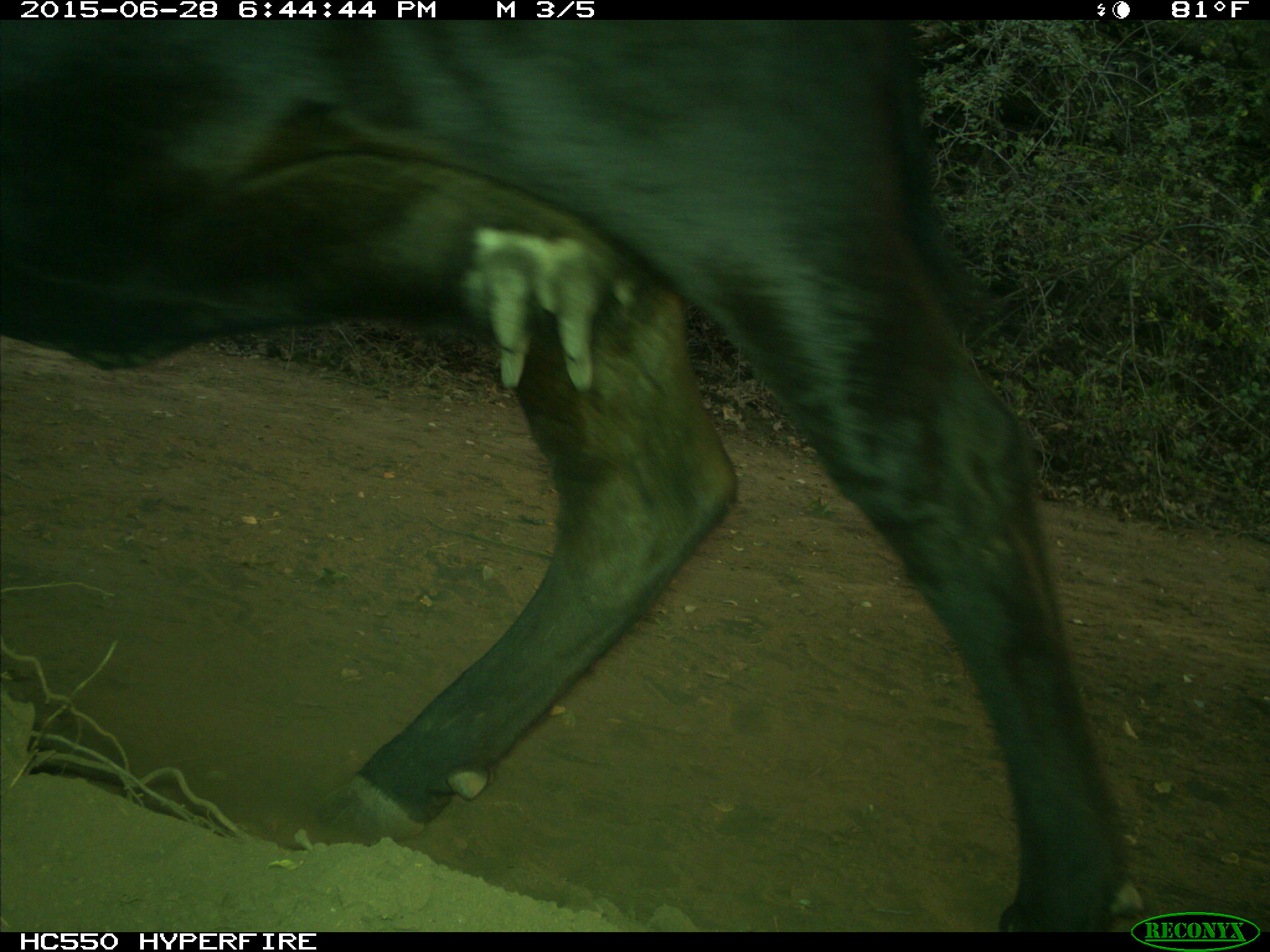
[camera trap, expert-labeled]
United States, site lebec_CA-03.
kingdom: Animalia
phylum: Chordata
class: Mammalia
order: Artiodactyla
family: Bovidae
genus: Bos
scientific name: Bos taurus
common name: domestic cow